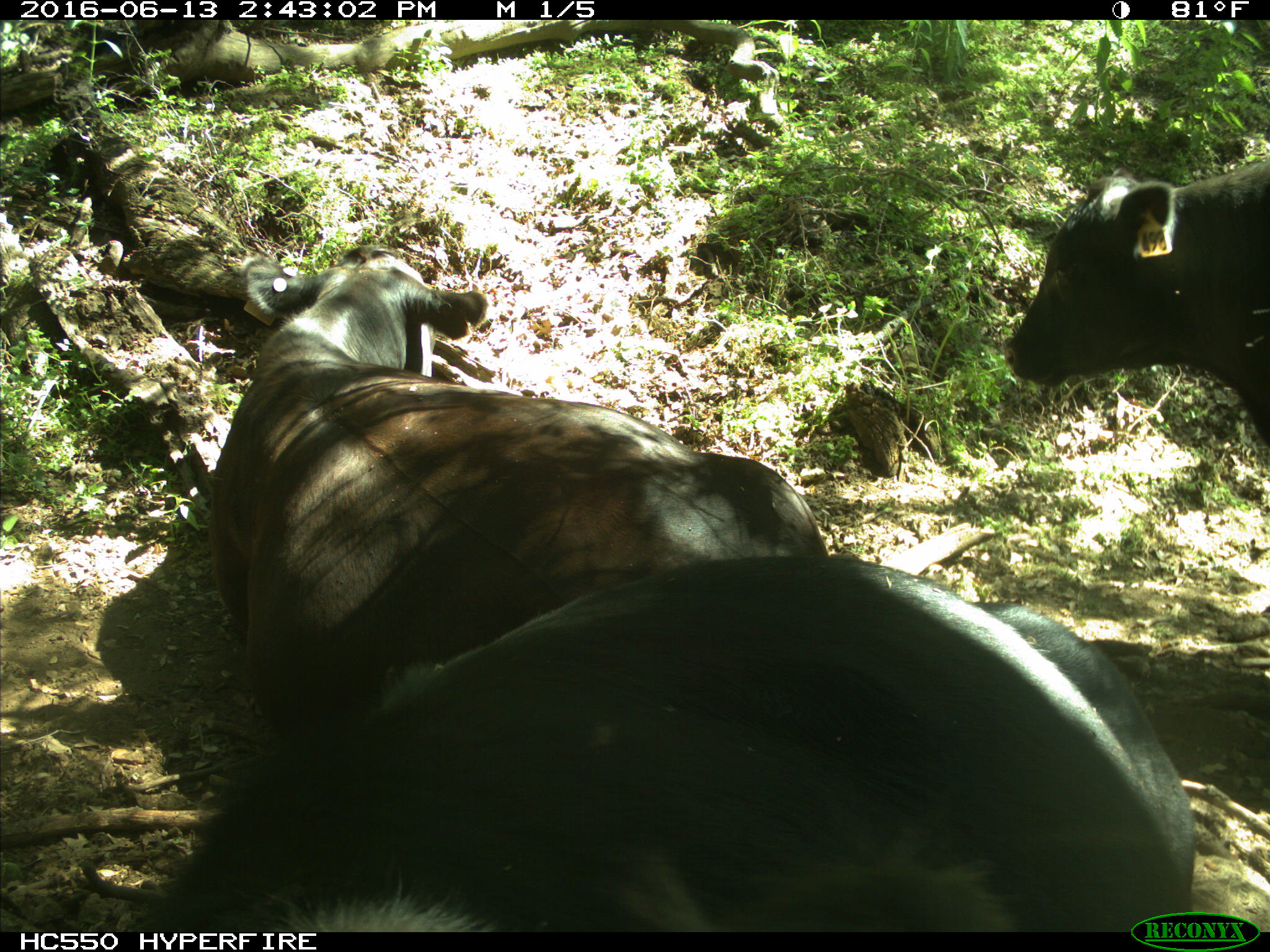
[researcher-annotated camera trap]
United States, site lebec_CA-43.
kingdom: Animalia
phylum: Chordata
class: Mammalia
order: Artiodactyla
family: Bovidae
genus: Bos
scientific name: Bos taurus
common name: domestic cow